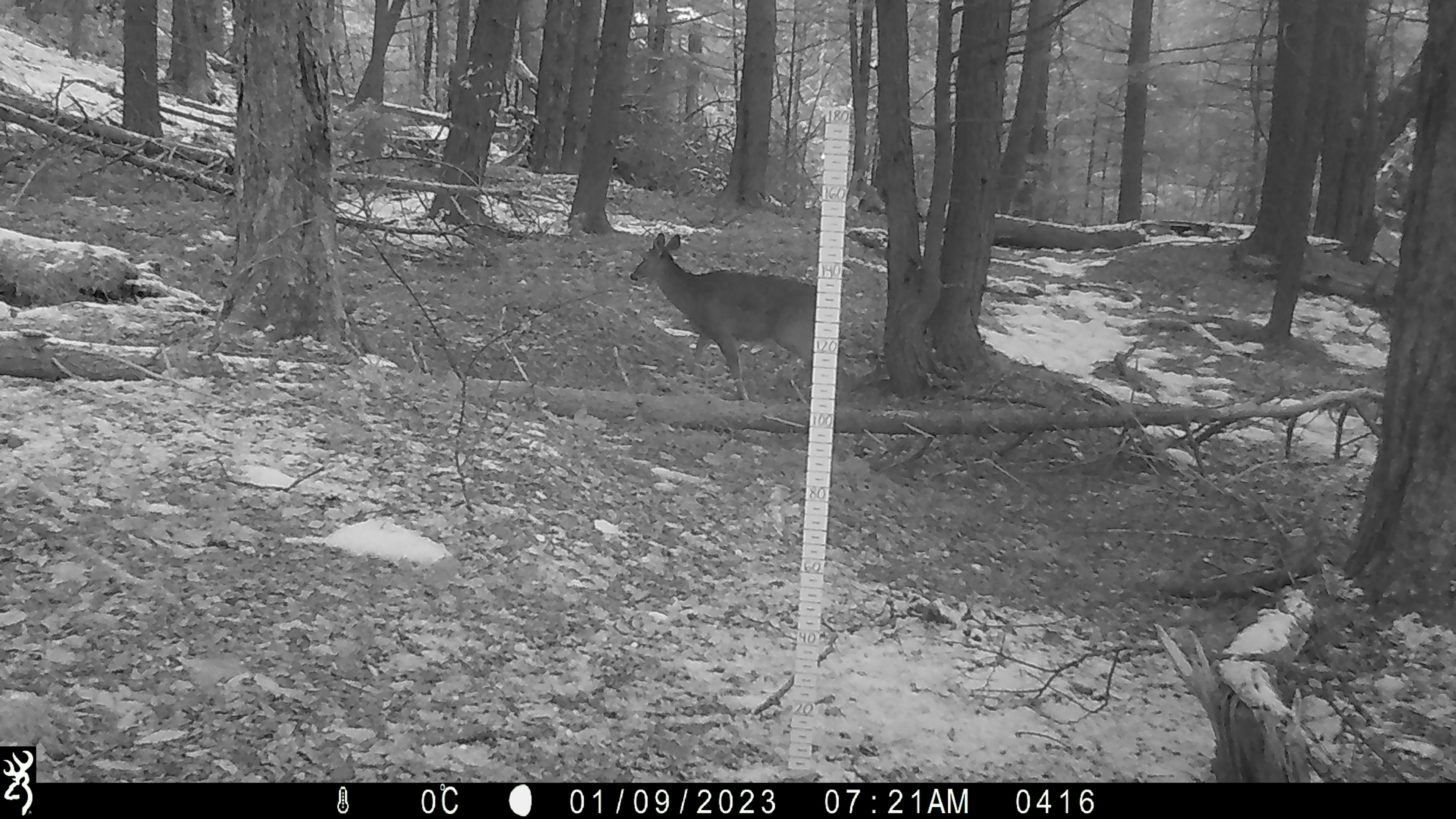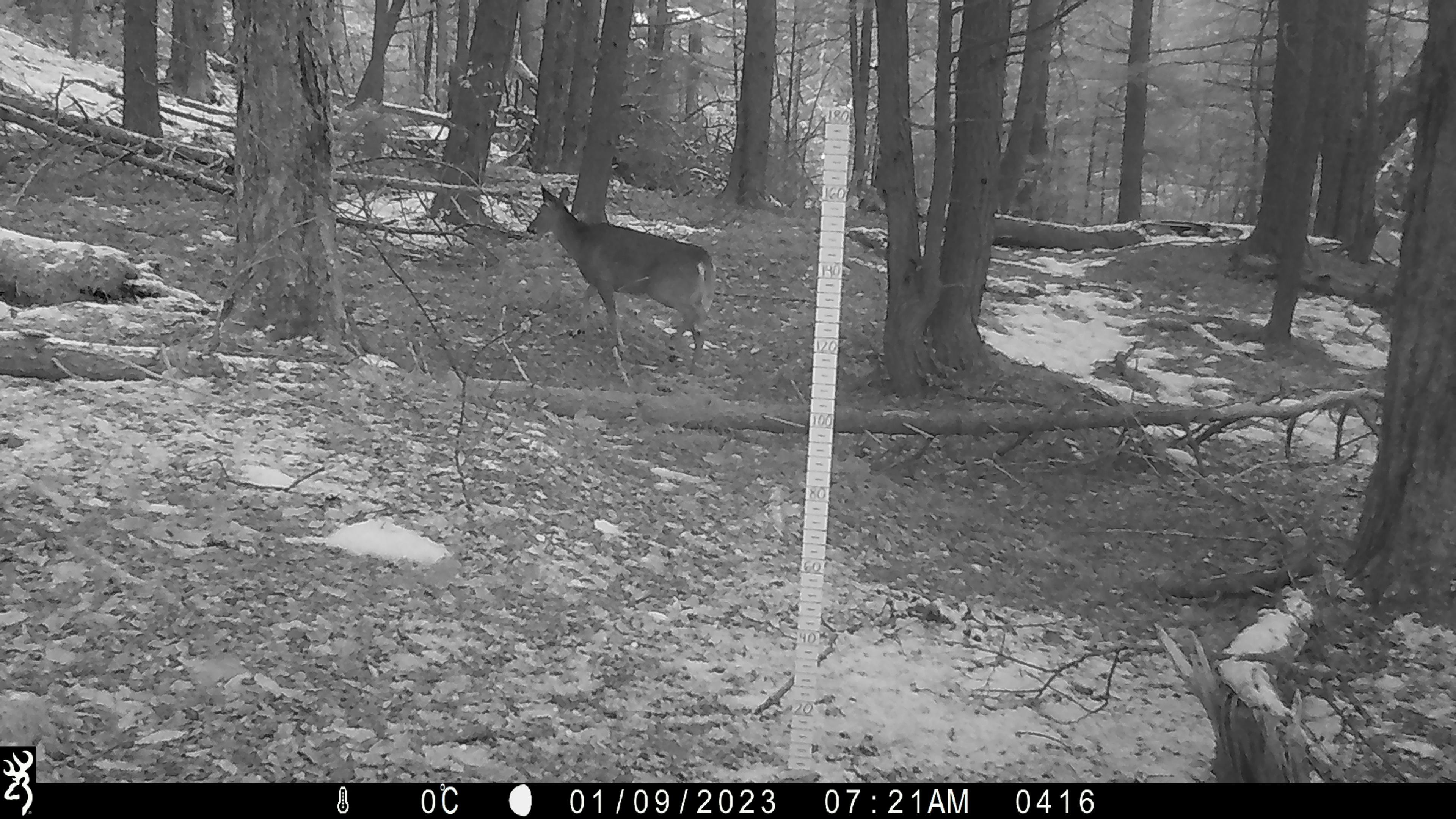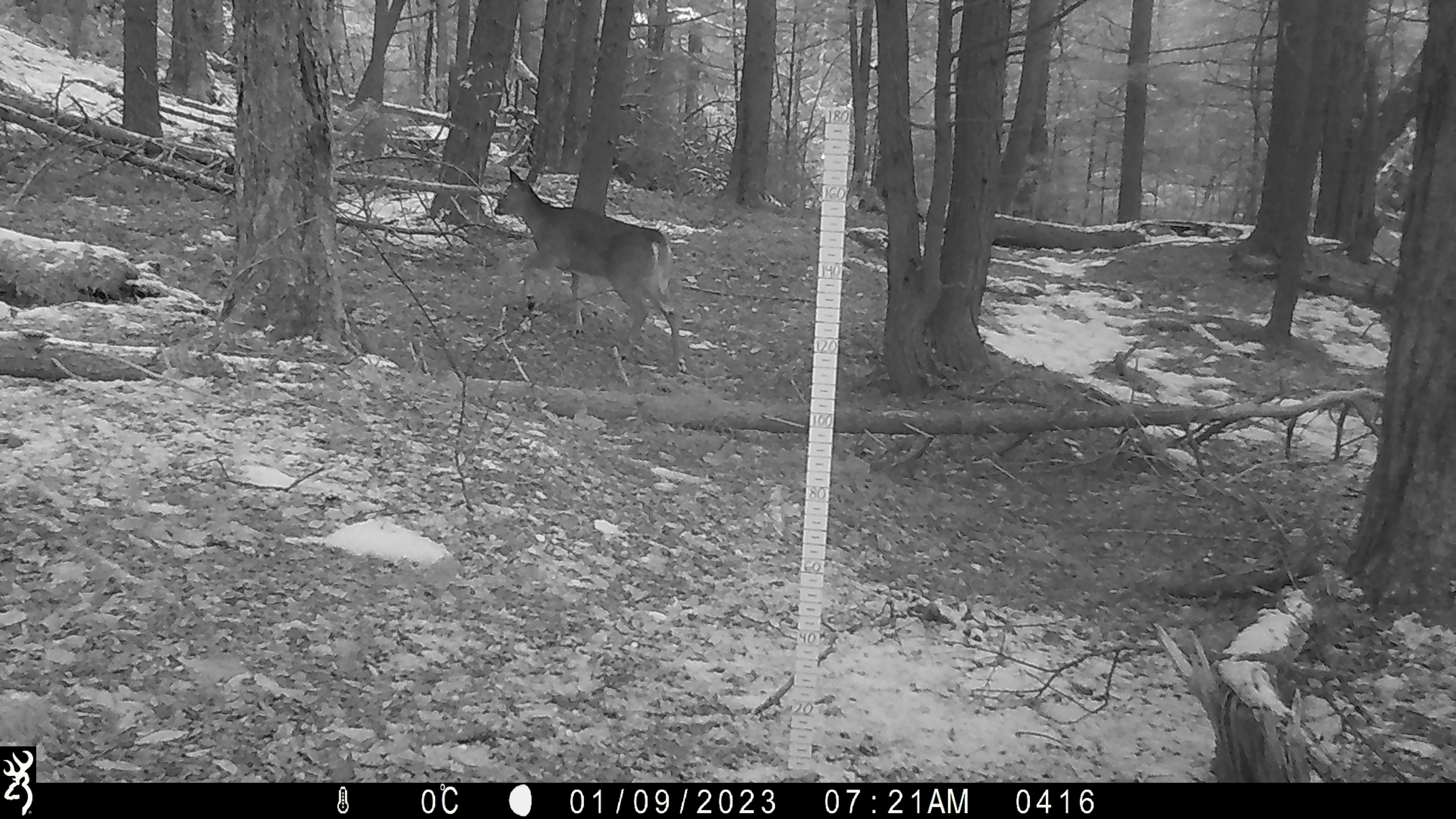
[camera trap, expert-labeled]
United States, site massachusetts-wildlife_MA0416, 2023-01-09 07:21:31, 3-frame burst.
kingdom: Animalia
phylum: Chordata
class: Mammalia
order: Artiodactyla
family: Cervidae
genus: Odocoileus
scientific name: Odocoileus virginianus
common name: white-tailed deer